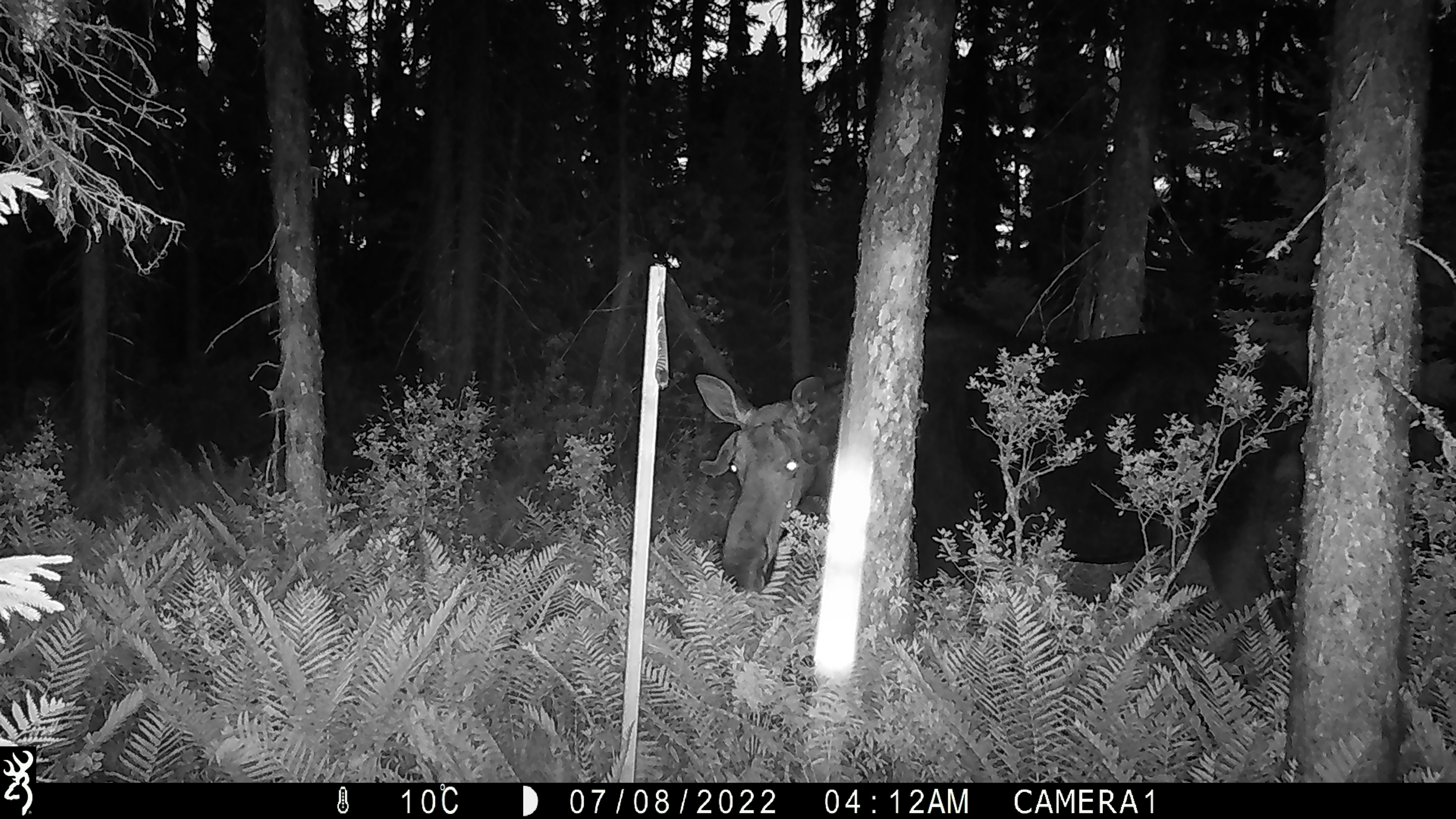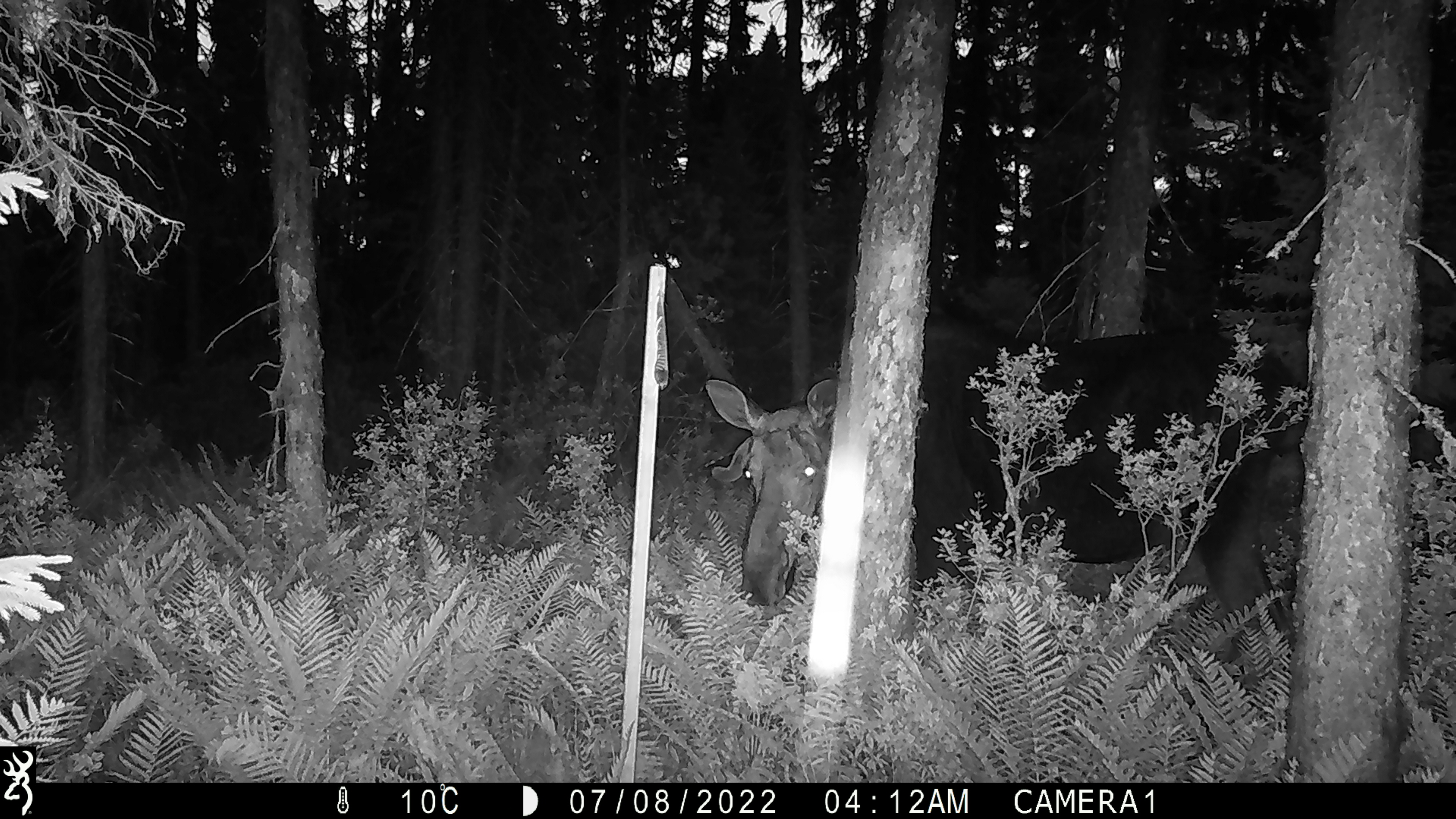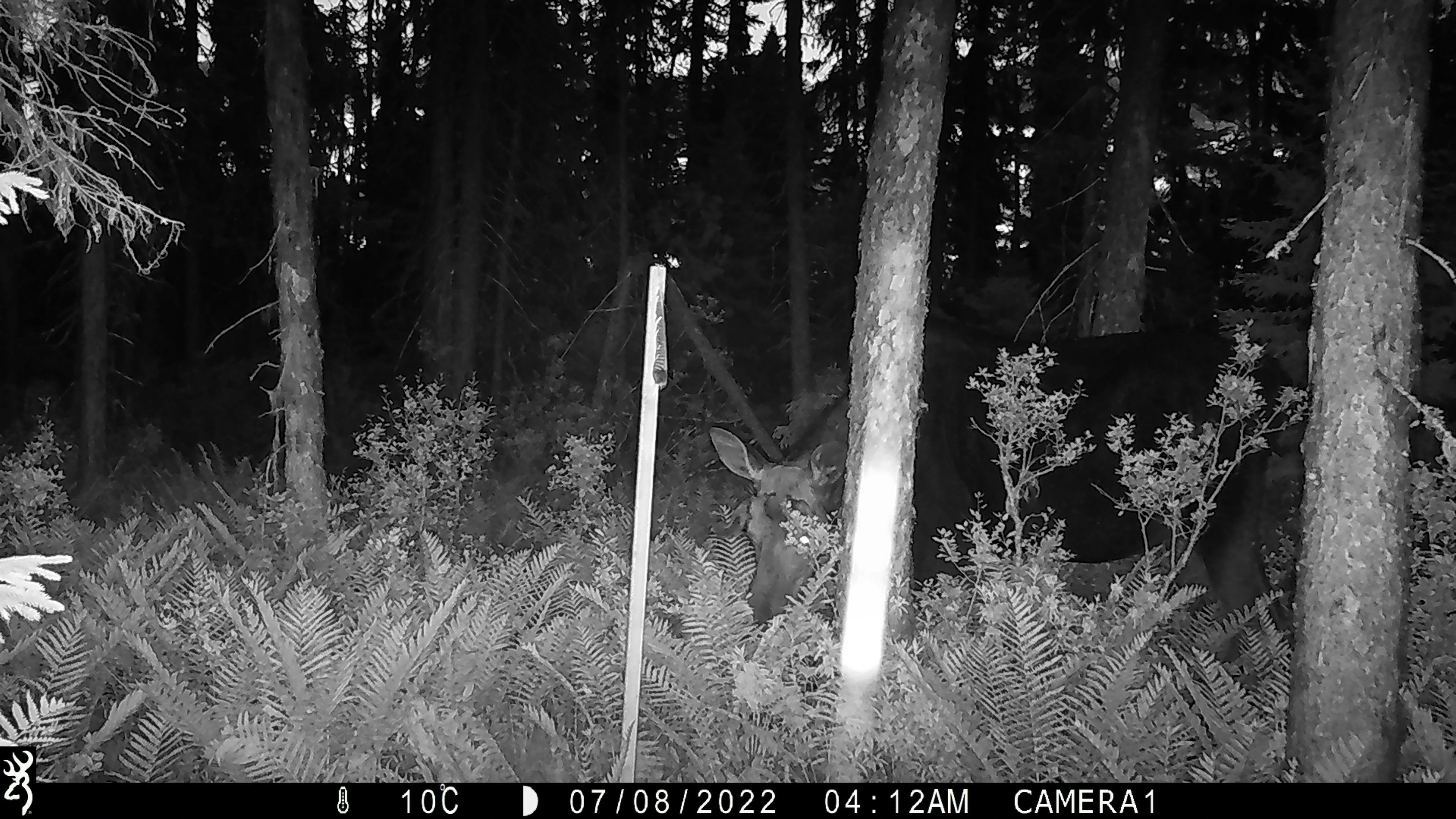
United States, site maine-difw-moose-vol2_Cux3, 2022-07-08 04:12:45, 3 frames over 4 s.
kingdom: Animalia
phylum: Chordata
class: Mammalia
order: Artiodactyla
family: Cervidae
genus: Alces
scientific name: Alces alces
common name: moose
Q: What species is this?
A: Moose (Alces alces).